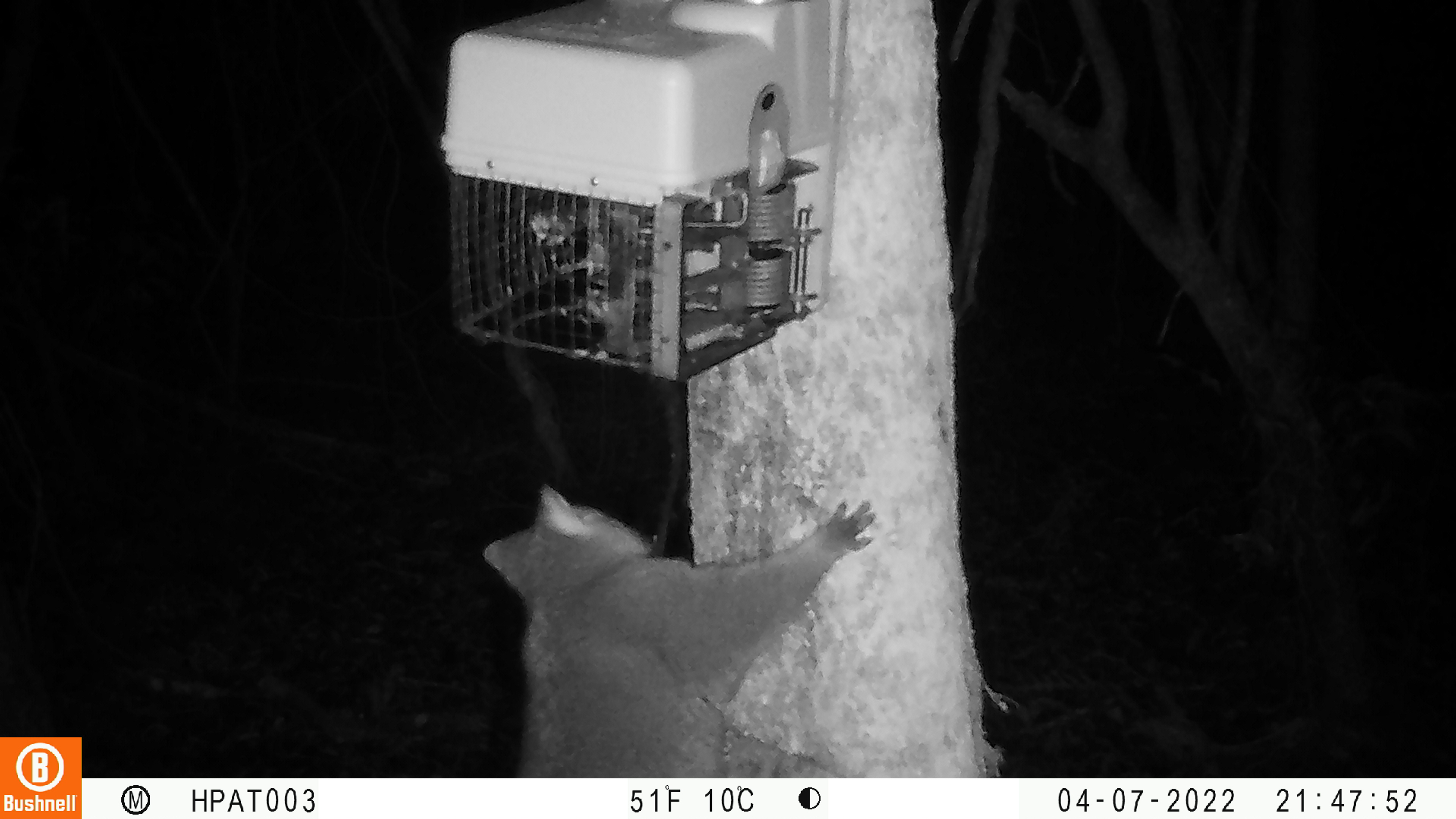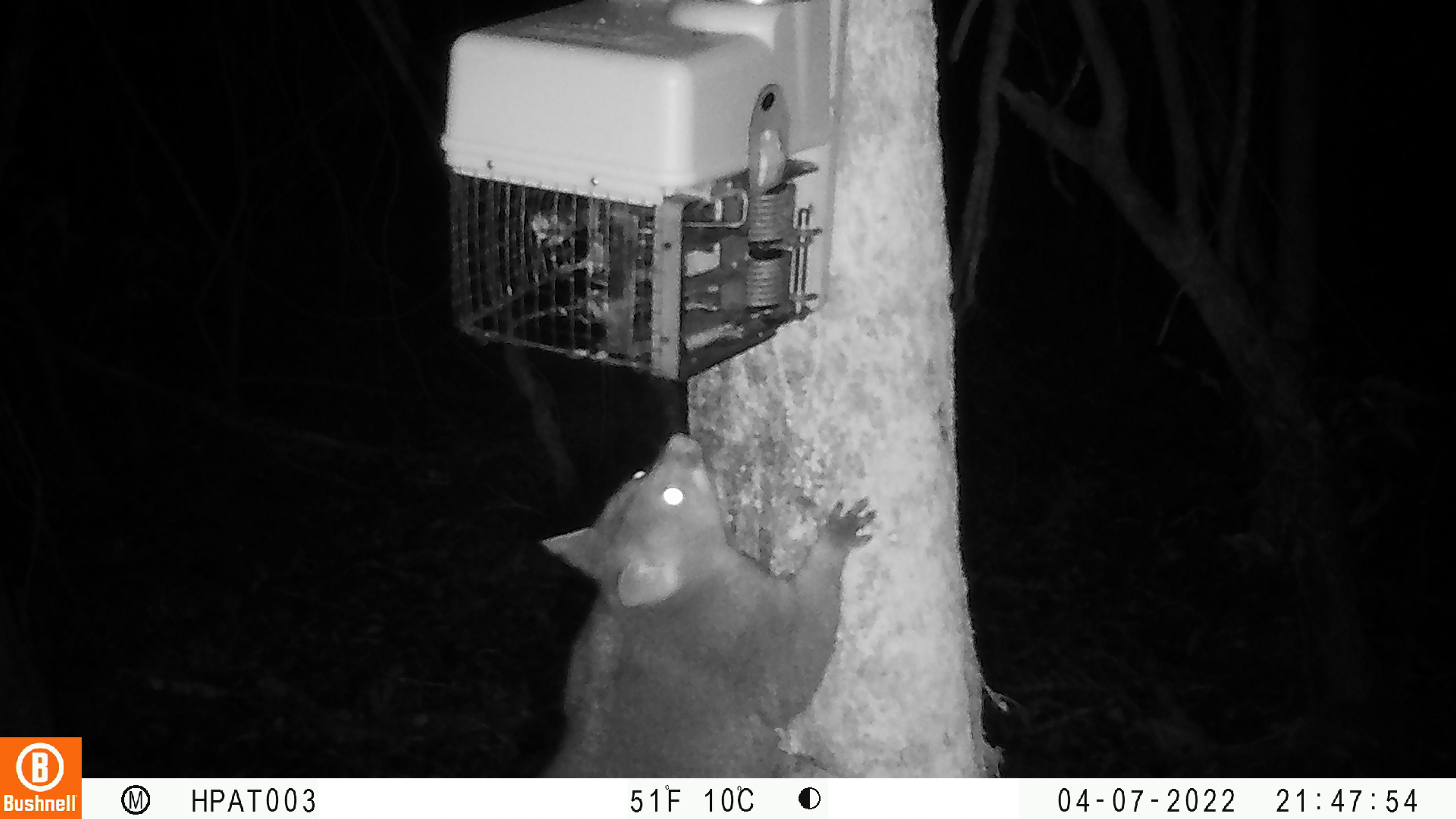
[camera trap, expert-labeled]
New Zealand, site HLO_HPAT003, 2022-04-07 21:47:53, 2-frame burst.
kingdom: Animalia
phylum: Chordata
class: Mammalia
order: Diprotodontia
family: Phalangeridae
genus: Trichosurus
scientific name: Trichosurus vulpecula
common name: common brushtail possum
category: possum